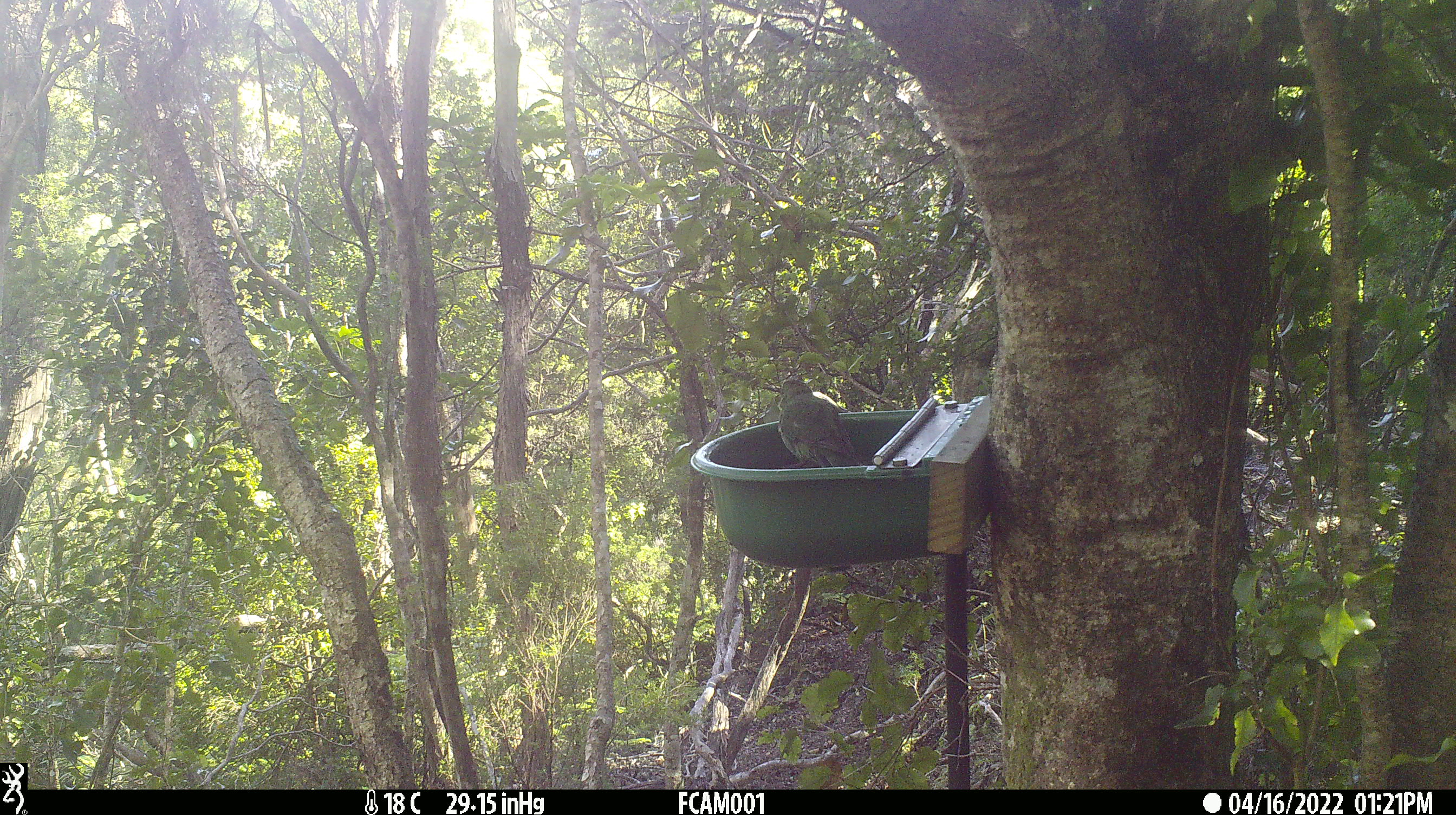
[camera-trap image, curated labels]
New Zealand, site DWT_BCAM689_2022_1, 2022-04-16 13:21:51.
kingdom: Animalia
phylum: Chordata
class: Aves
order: Psittaciformes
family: Psittaculidae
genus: Cyanoramphus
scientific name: Cyanoramphus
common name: parakeet